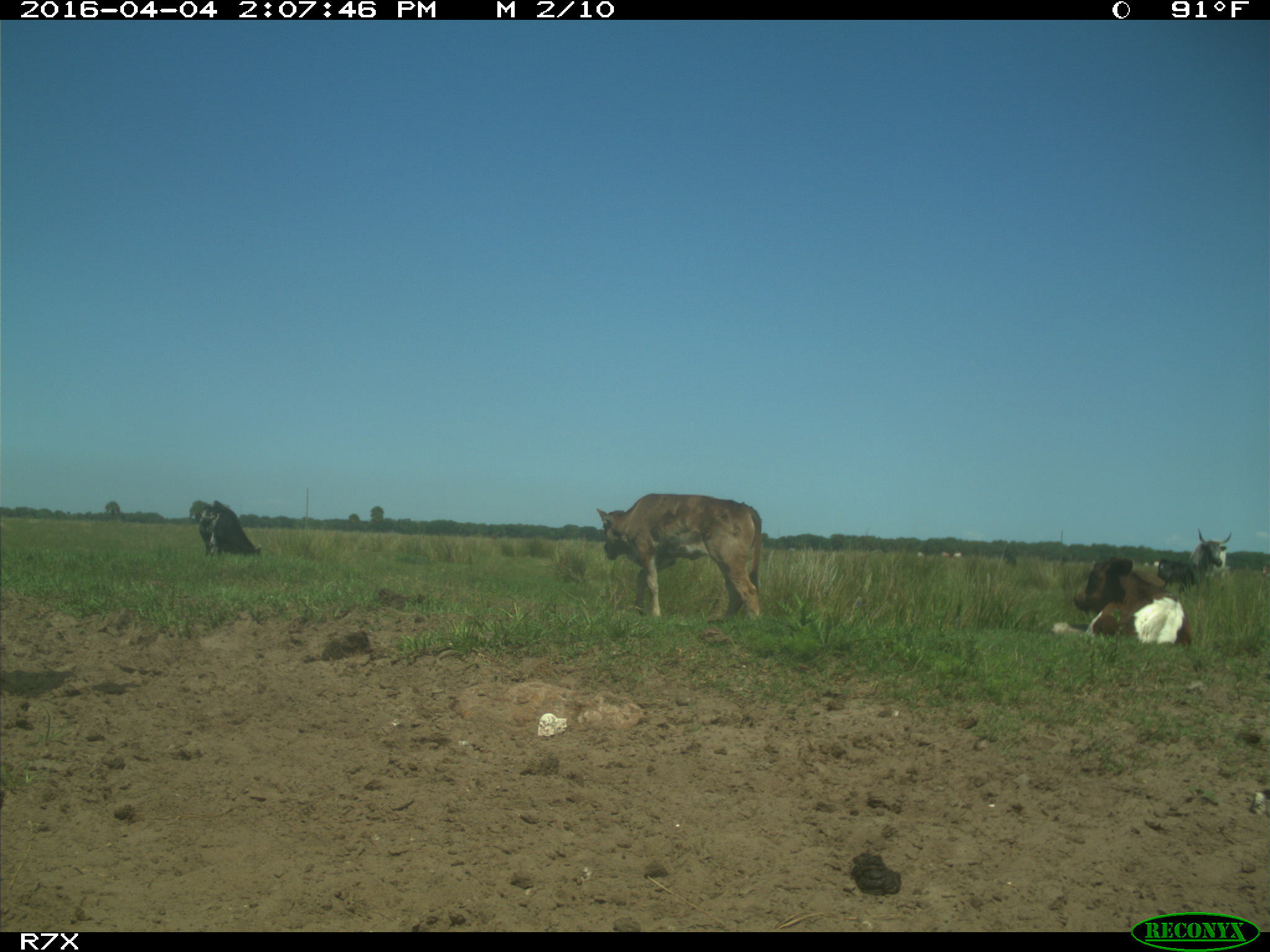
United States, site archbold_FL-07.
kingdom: Animalia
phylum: Chordata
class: Mammalia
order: Artiodactyla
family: Bovidae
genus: Bos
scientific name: Bos taurus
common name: domestic cow